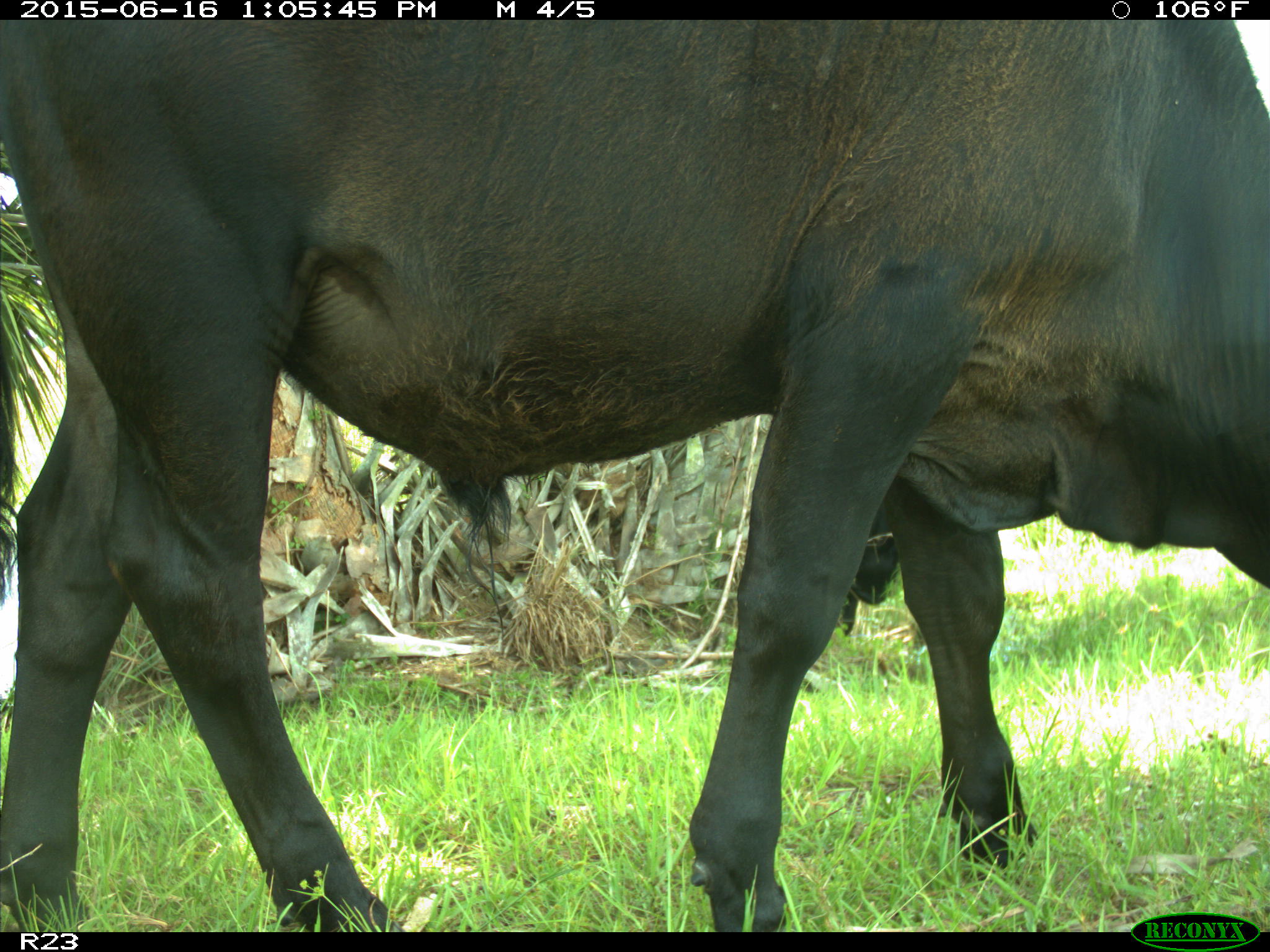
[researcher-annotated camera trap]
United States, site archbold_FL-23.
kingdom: Animalia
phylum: Chordata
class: Mammalia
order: Artiodactyla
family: Suidae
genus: Sus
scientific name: Sus scrofa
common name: wild boar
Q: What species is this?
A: Sus scrofa (wild boar).